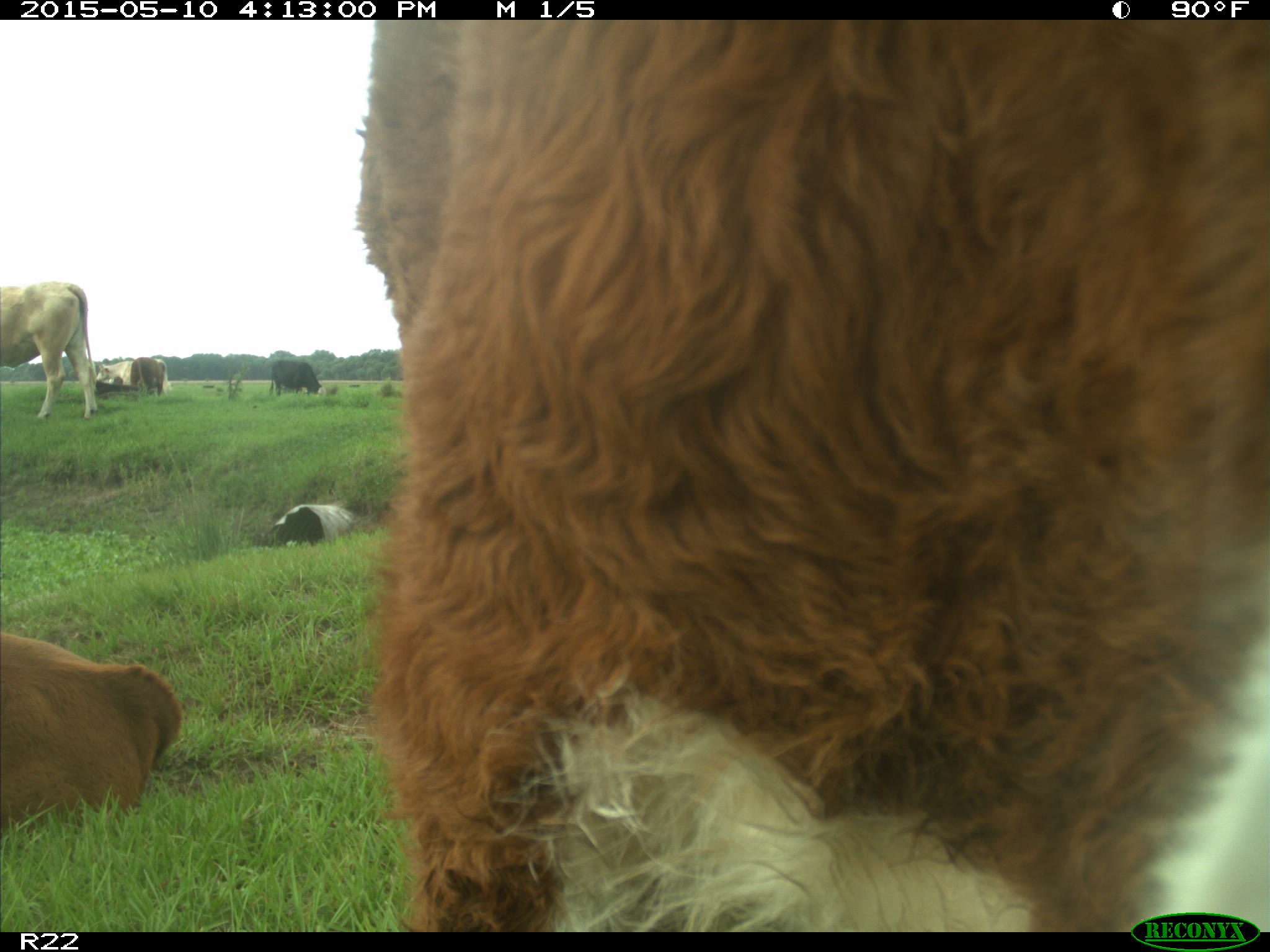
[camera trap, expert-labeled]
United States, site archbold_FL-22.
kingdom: Animalia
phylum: Chordata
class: Mammalia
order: Artiodactyla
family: Bovidae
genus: Bos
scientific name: Bos taurus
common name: domestic cow